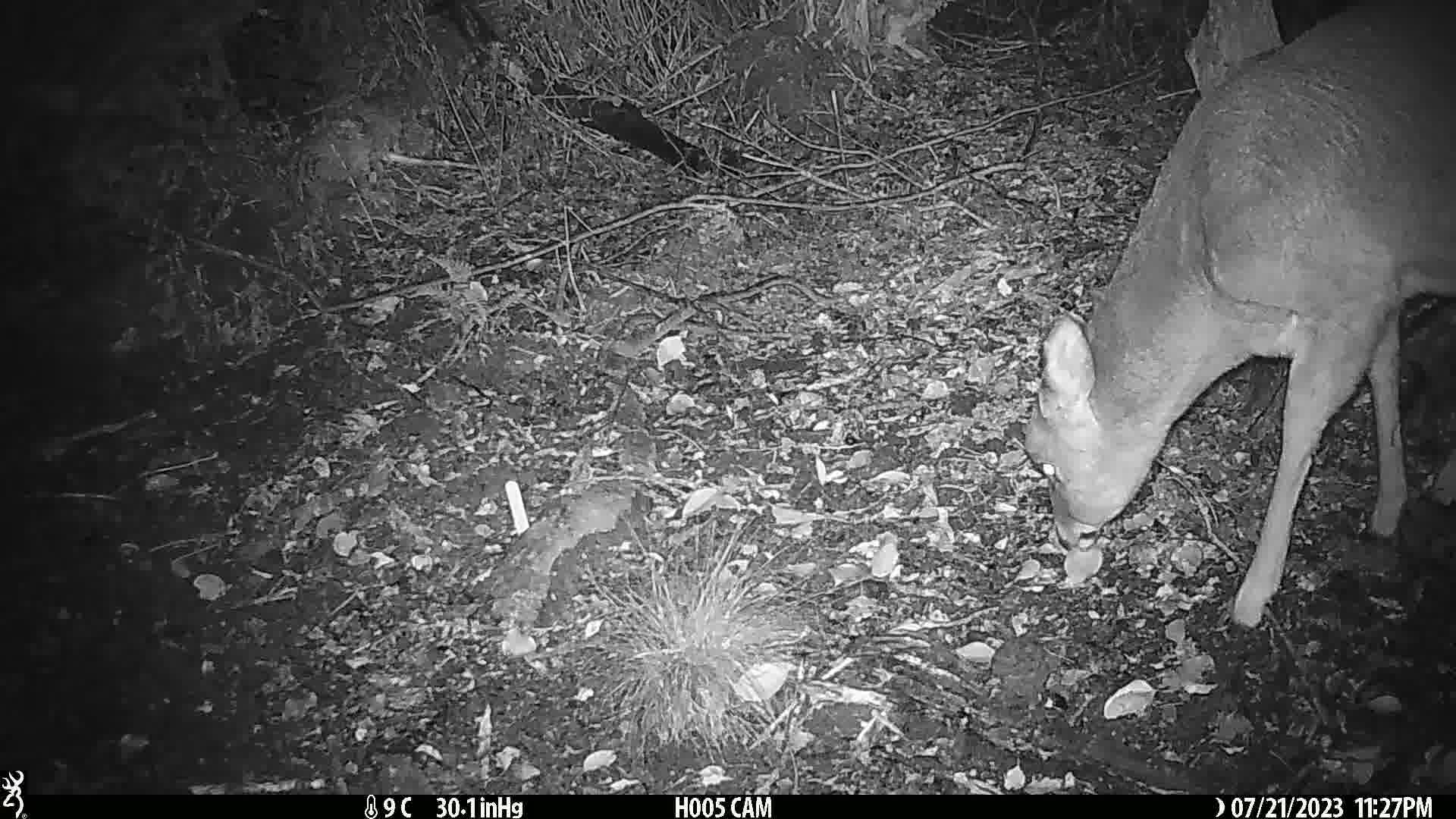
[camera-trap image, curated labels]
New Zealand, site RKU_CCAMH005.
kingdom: Animalia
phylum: Chordata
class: Mammalia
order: Artiodactyla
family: Cervidae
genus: Odocoileus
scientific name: Odocoileus virginianus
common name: white-tailed deer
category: white tailed deer